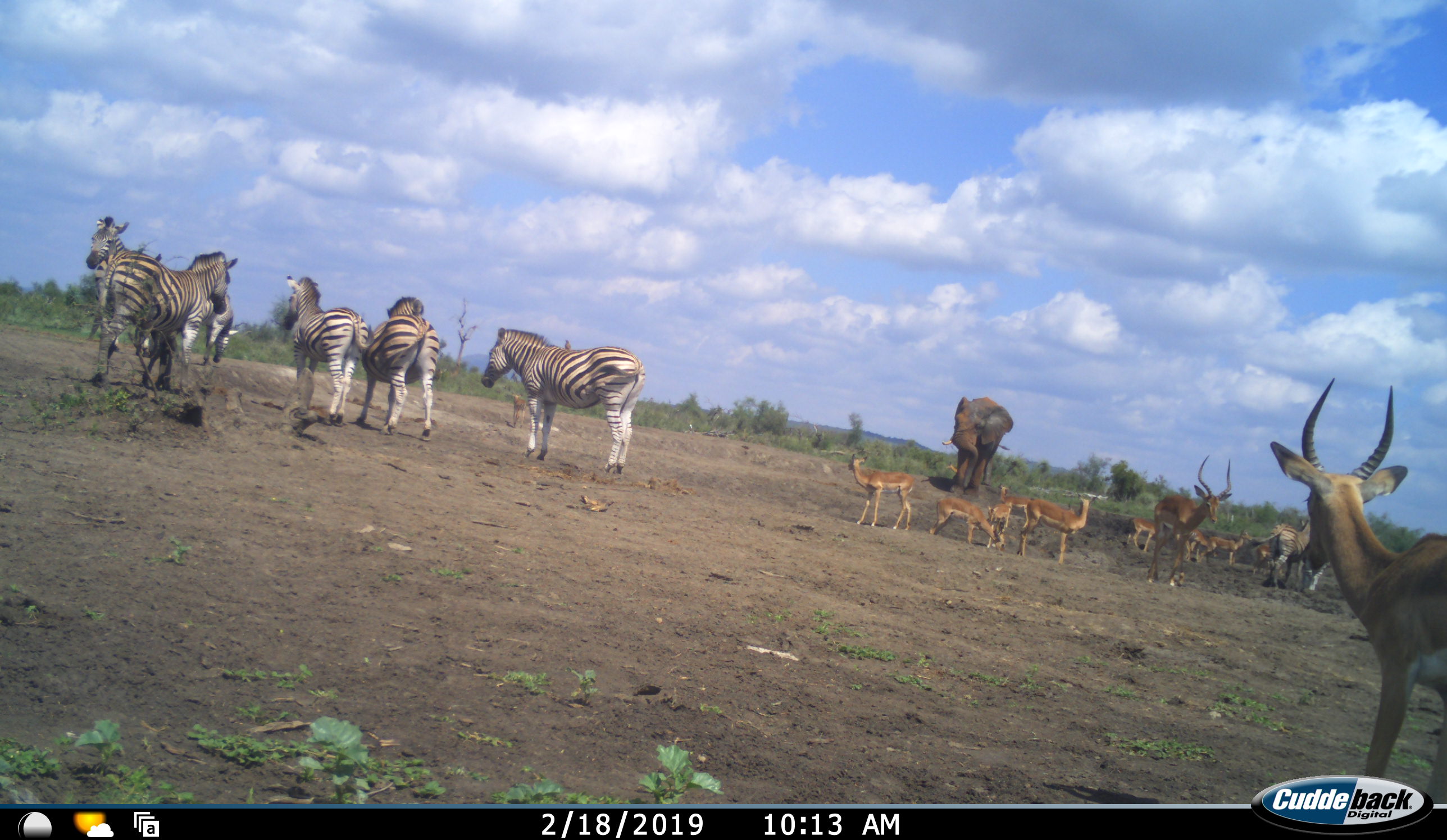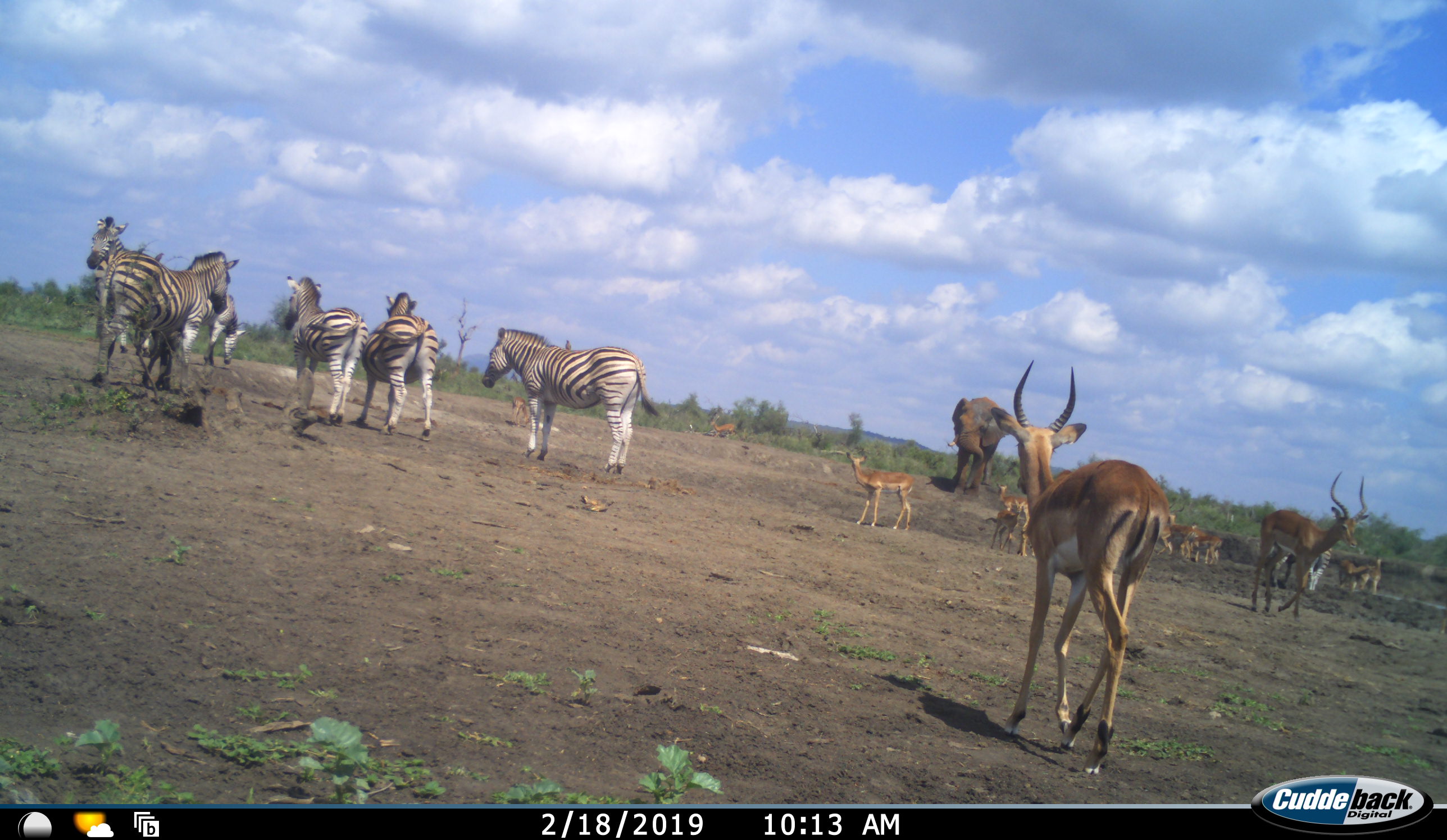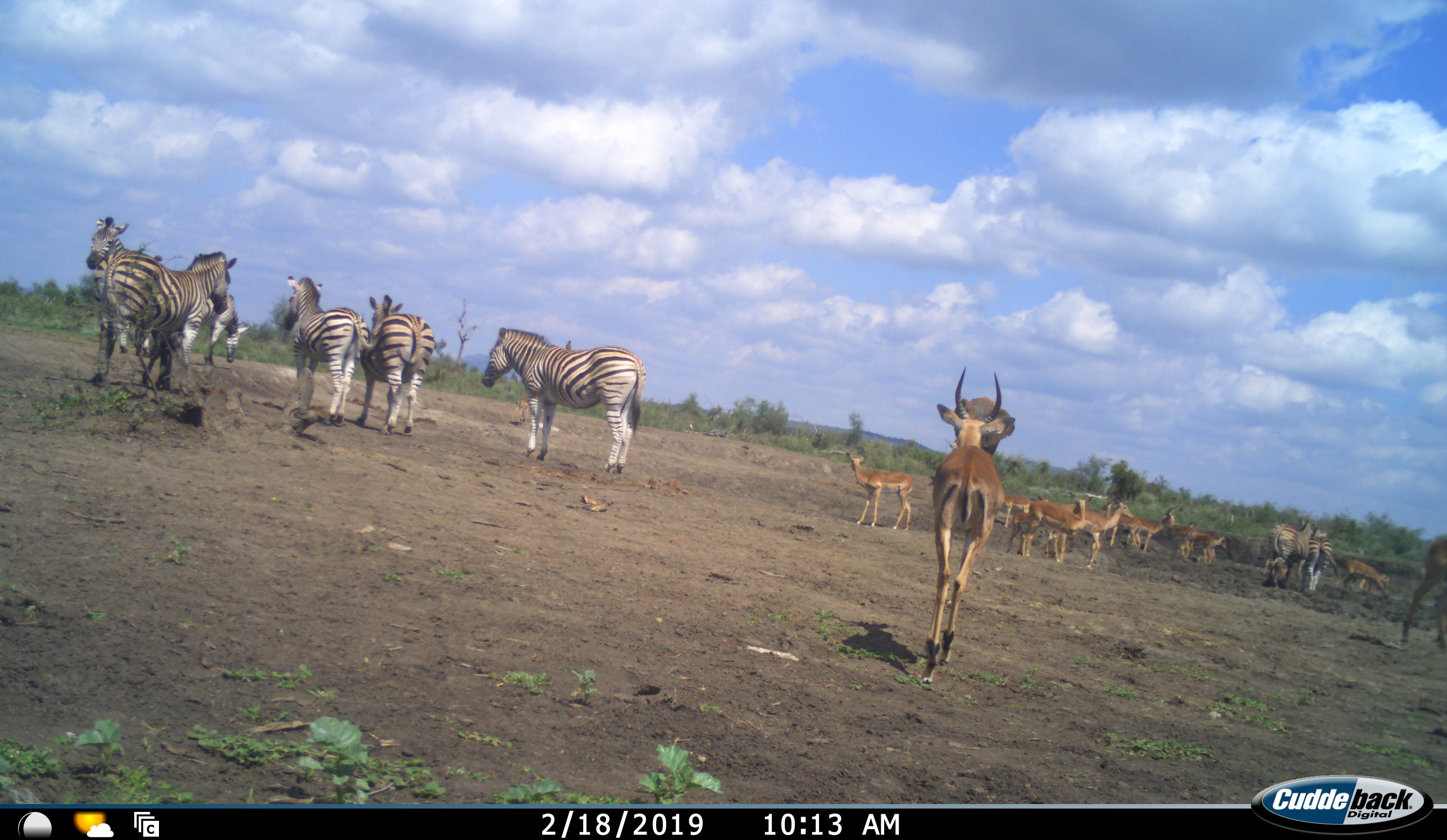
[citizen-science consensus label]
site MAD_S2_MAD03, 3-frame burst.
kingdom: Animalia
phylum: Chordata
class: Mammalia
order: Proboscidea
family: Elephantidae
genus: Loxodonta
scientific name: Loxodonta africana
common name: african bush elephant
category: elephant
Elephant (african bush elephant) (Loxodonta africana), count 1. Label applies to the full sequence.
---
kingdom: Animalia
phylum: Chordata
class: Mammalia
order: Artiodactyla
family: Bovidae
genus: Aepyceros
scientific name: Aepyceros melampus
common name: impala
Impala (Aepyceros melampus), count 11-50. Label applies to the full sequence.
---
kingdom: Animalia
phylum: Chordata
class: Mammalia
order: Perissodactyla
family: Equidae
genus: Equus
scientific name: Equus quagga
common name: plains zebra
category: zebraplains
Zebraplains (plains zebra) (Equus quagga), count 7. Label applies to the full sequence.